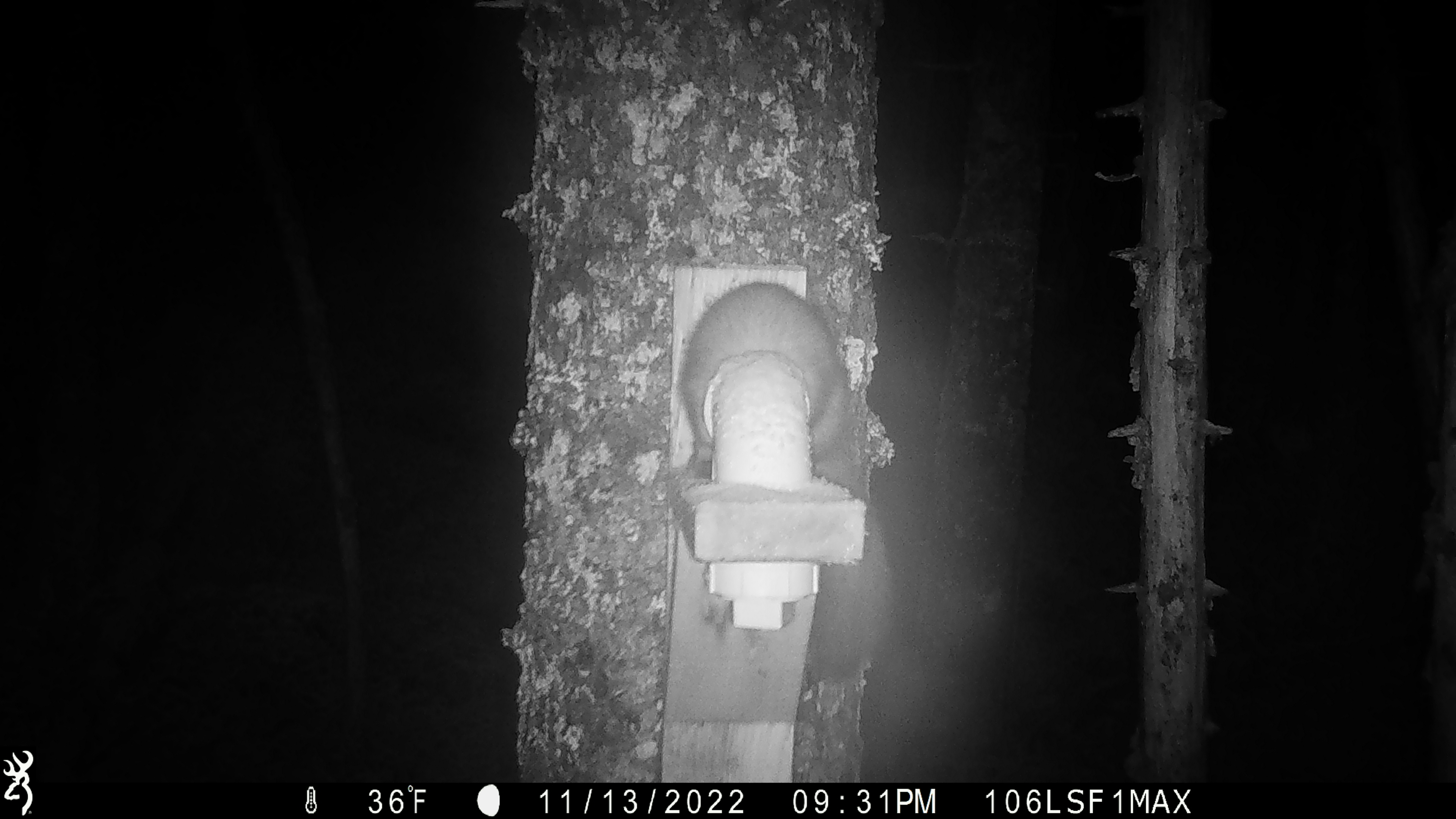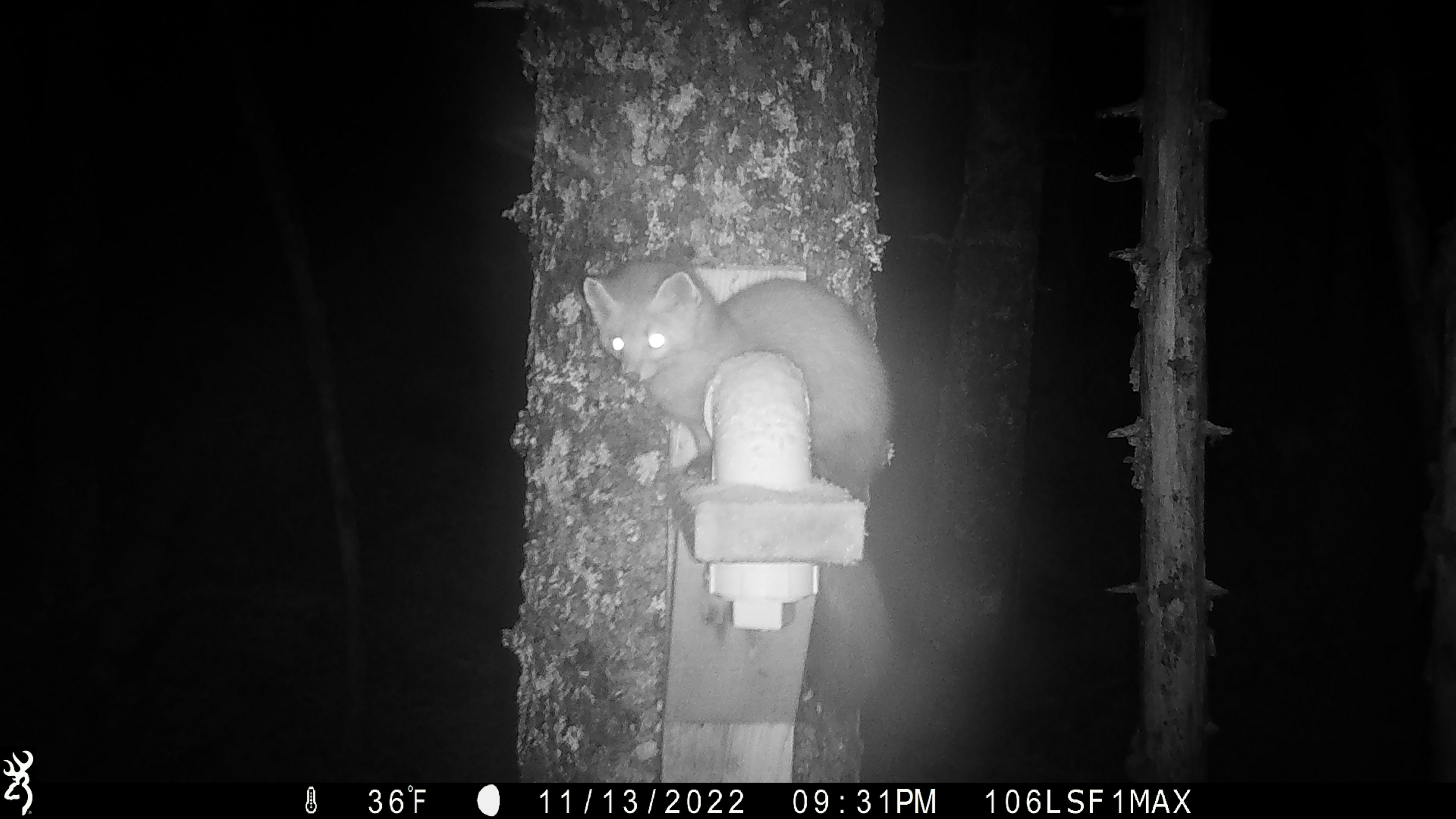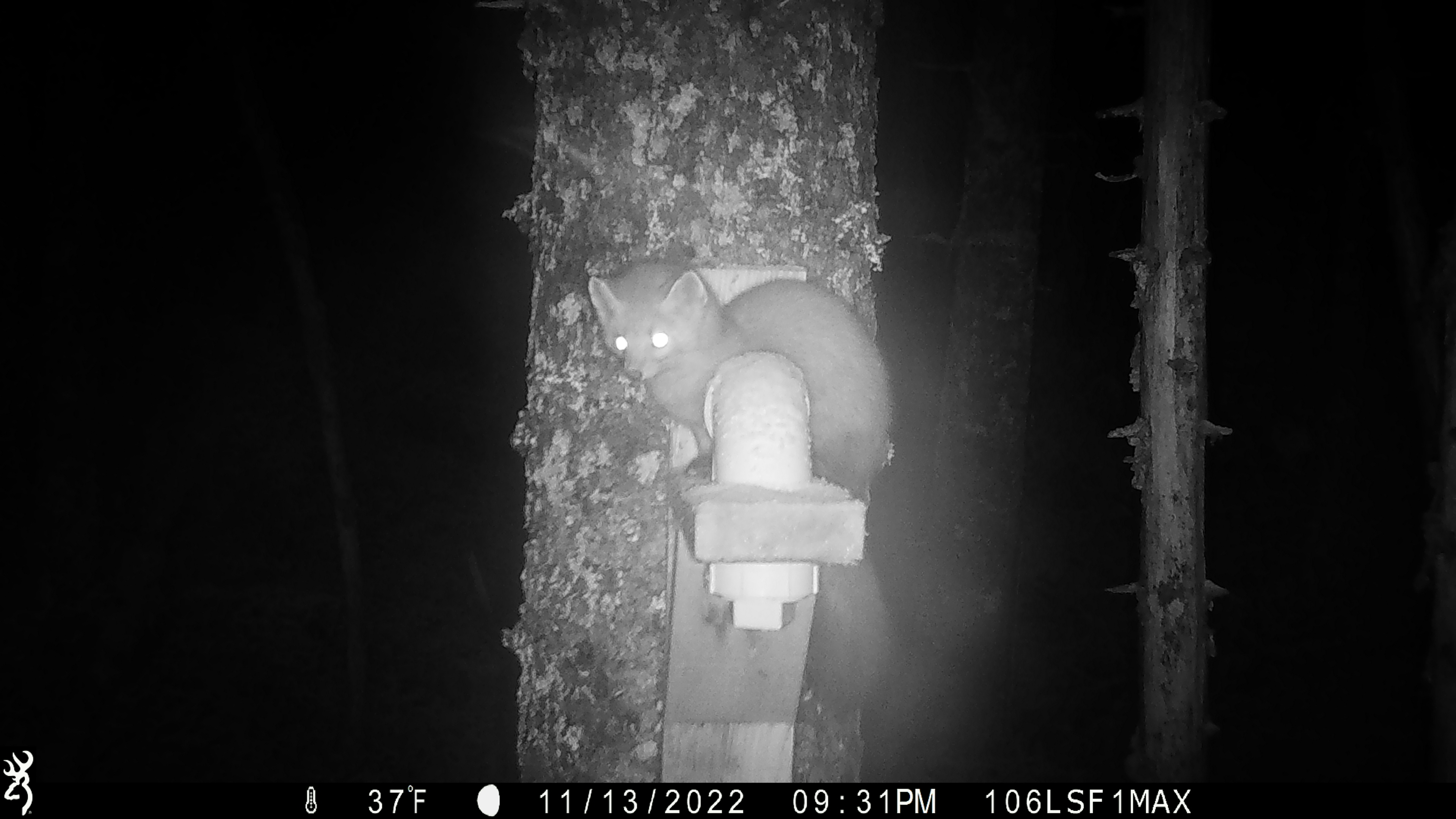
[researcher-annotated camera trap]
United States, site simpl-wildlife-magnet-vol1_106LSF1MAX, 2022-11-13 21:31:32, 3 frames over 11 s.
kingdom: Animalia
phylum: Chordata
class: Mammalia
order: Carnivora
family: Mustelidae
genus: Martes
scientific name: Martes americana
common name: american marten